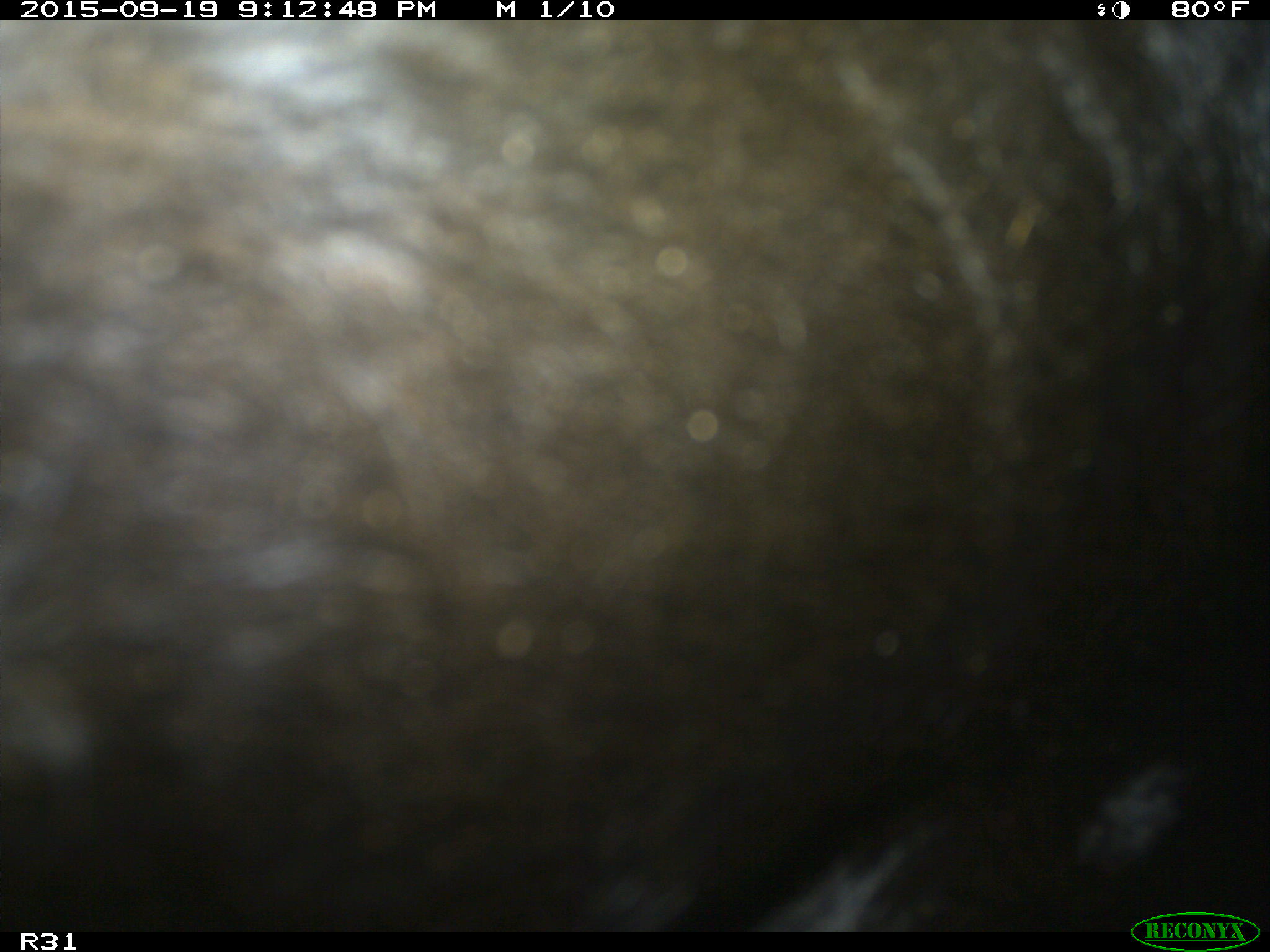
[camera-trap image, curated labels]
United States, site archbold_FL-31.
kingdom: Animalia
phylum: Chordata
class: Mammalia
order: Artiodactyla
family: Bovidae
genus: Bos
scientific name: Bos taurus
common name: domestic cow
Bos taurus (domestic cow).